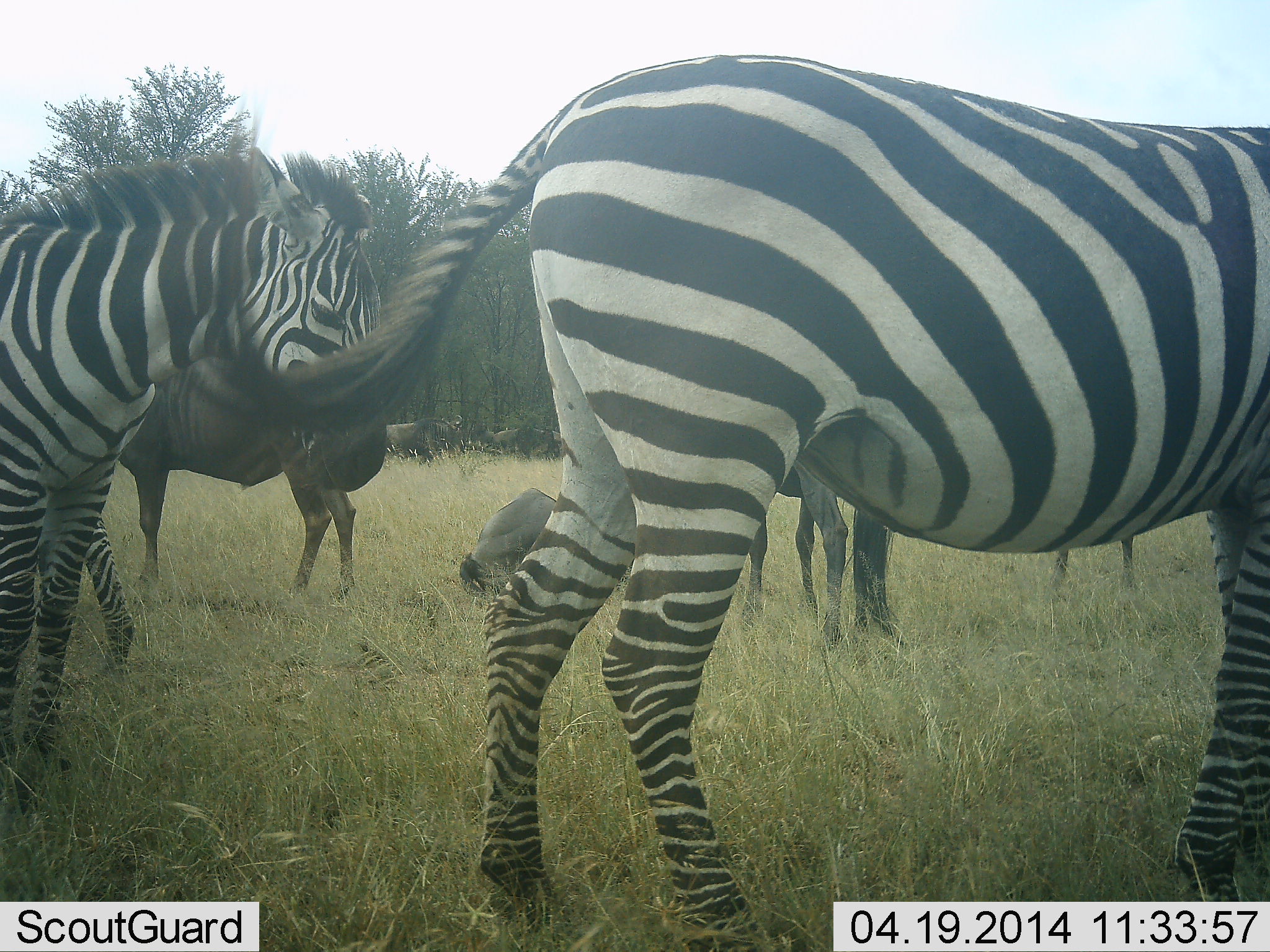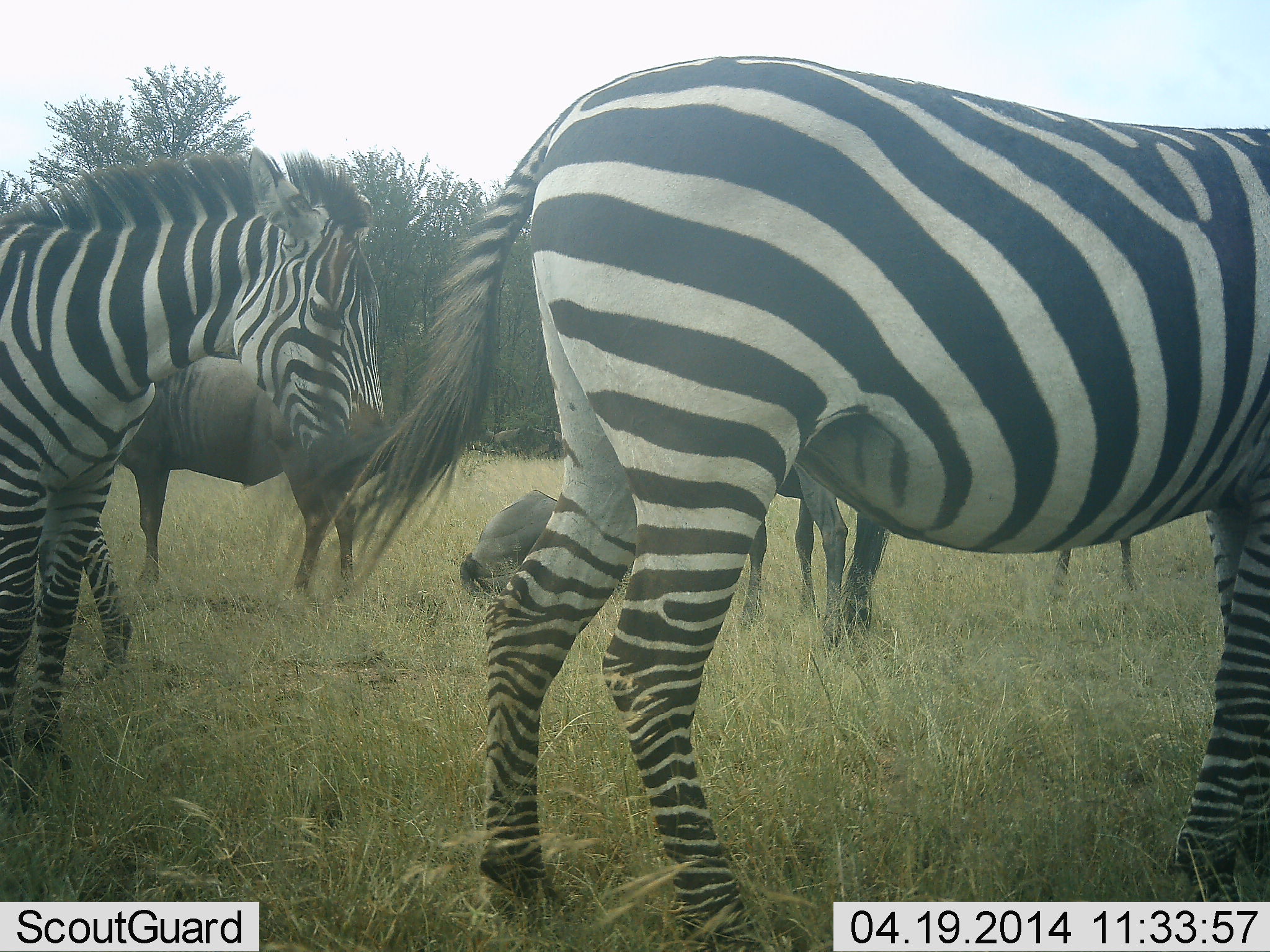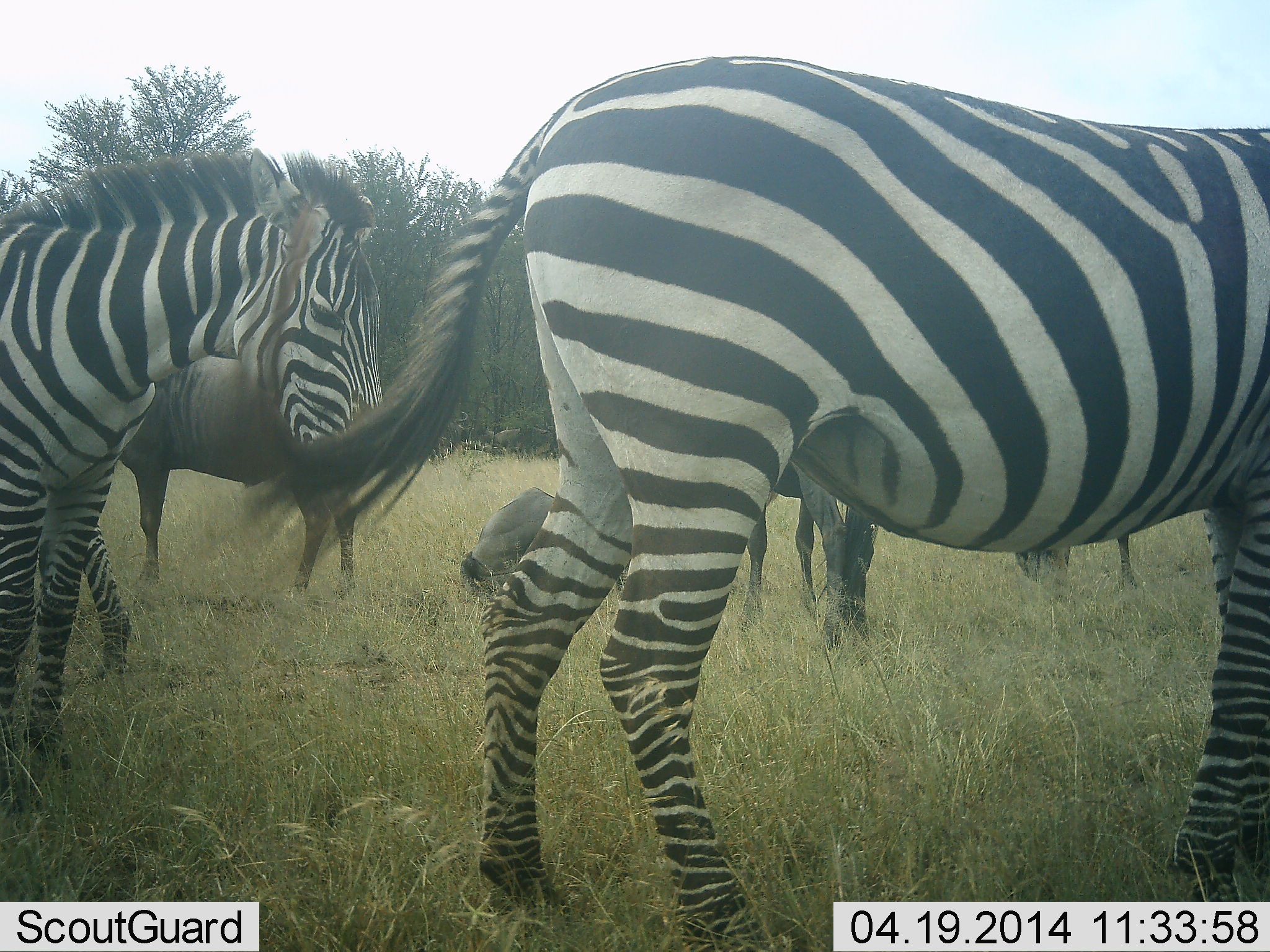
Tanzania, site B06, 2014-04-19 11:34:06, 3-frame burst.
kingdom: Animalia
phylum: Chordata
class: Mammalia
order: Artiodactyla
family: Bovidae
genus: Connochaetes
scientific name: Connochaetes taurinus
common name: blue wildebeest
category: wildebeest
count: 3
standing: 100%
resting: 60%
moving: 0%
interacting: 0%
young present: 0%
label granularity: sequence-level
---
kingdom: Animalia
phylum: Chordata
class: Mammalia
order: Perissodactyla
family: Equidae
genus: Equus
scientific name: Equus quagga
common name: plains zebra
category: zebra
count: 2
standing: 94%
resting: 0%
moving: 12%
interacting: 0%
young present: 6%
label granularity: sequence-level